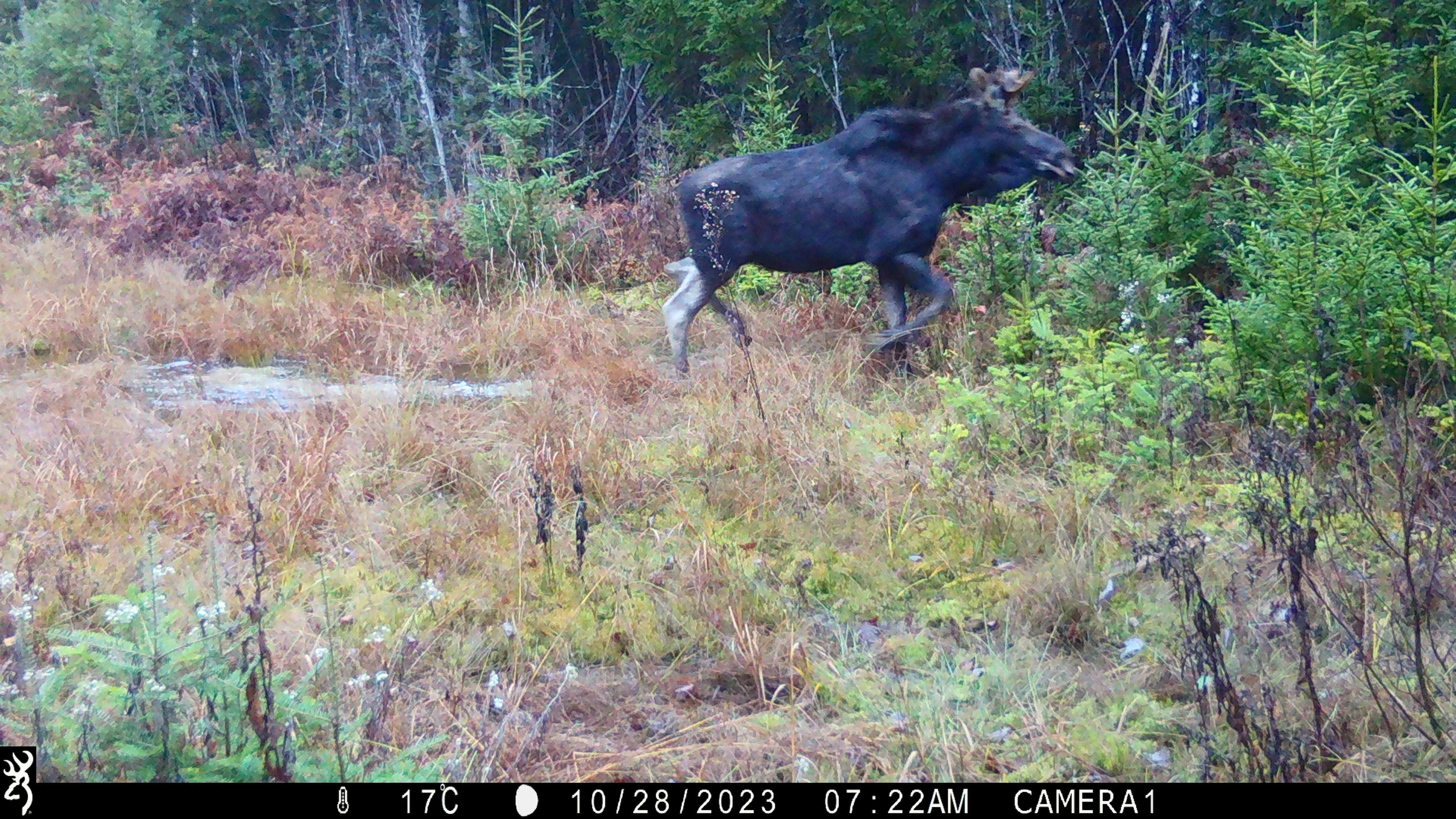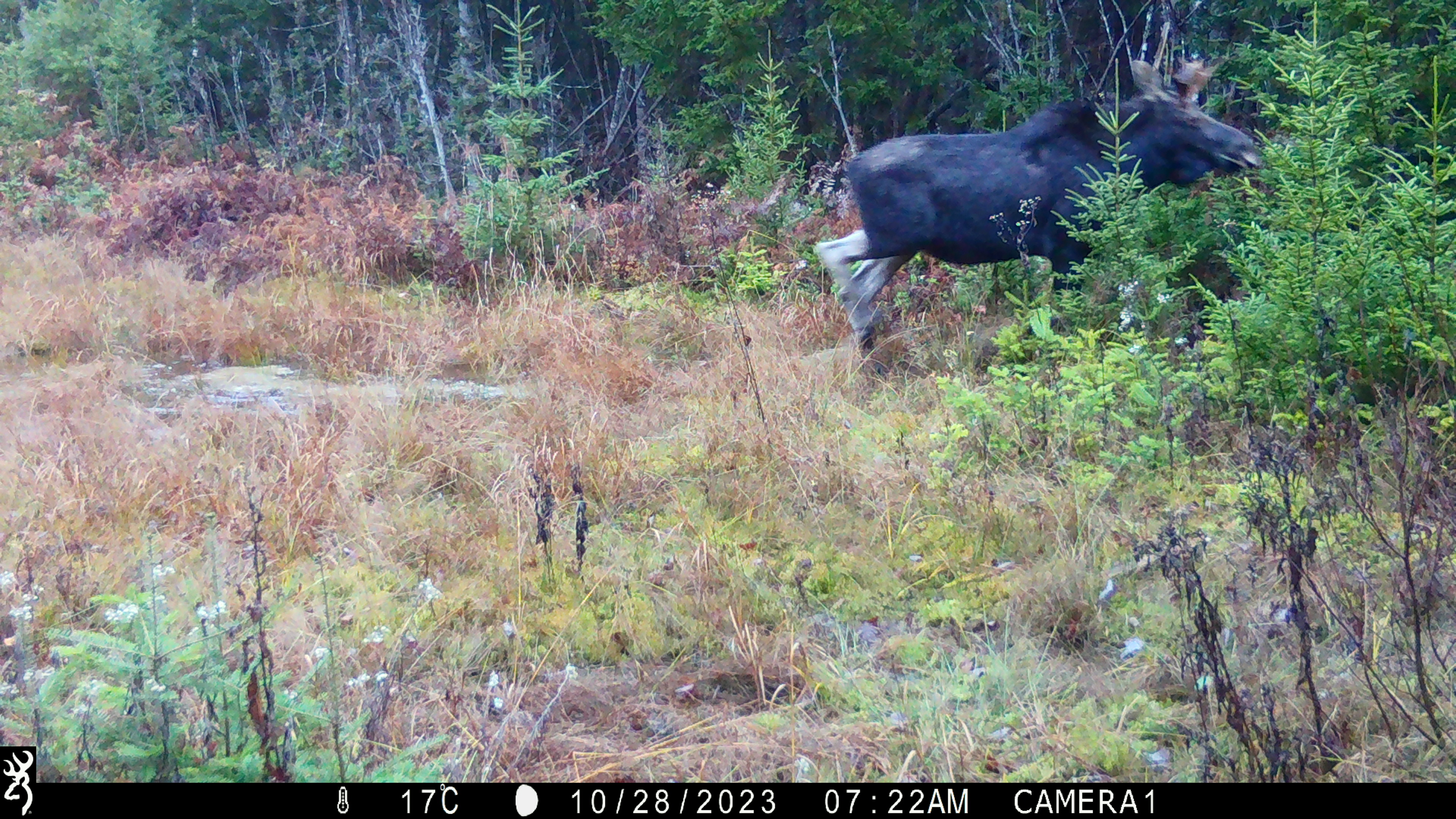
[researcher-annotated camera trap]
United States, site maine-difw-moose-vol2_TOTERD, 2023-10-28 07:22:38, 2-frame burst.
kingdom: Animalia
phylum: Chordata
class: Mammalia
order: Artiodactyla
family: Cervidae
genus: Alces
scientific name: Alces alces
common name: moose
Moose (Alces alces).